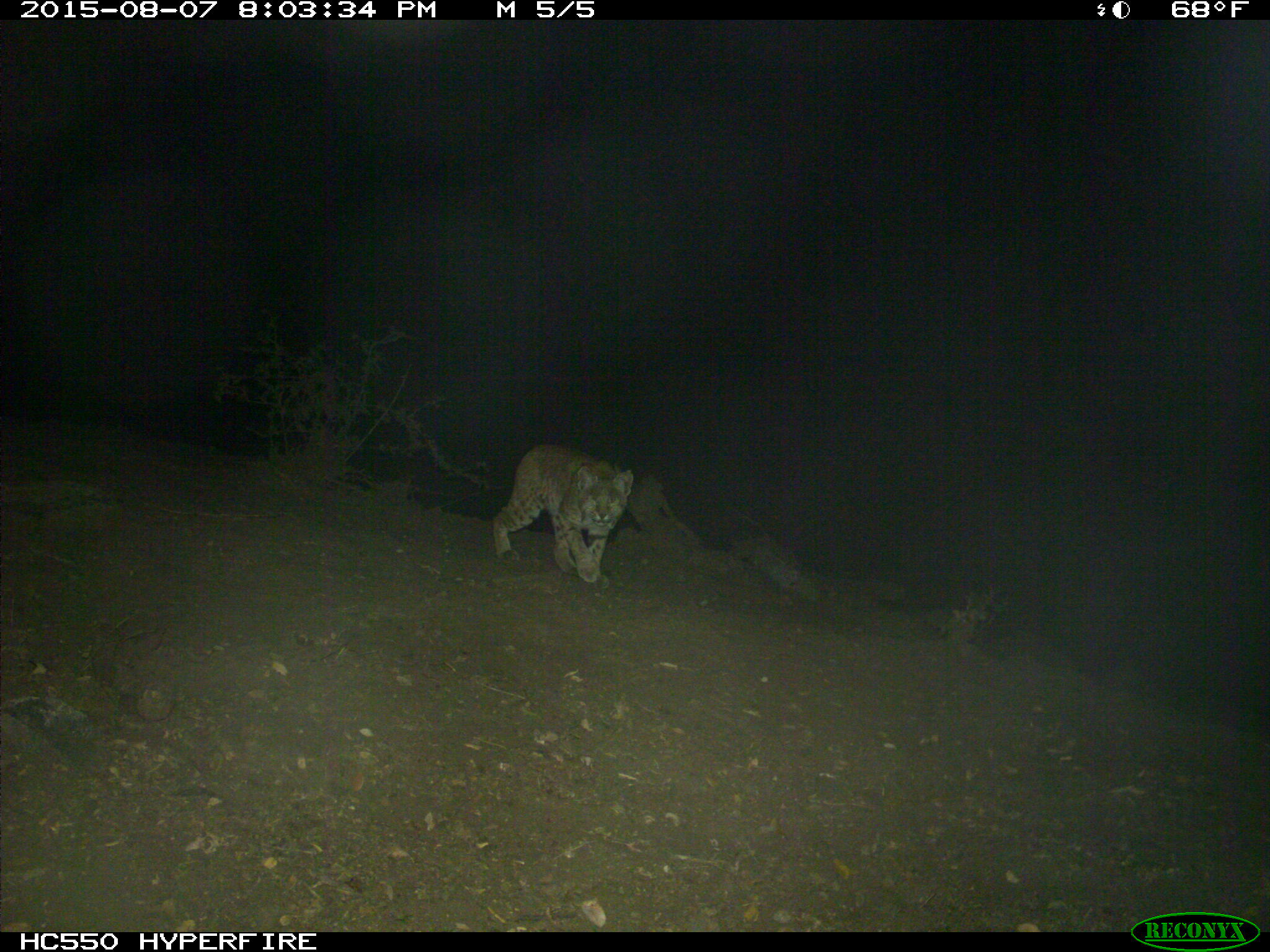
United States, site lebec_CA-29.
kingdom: Animalia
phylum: Chordata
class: Mammalia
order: Carnivora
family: Felidae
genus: Lynx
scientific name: Lynx rufus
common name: bobcat